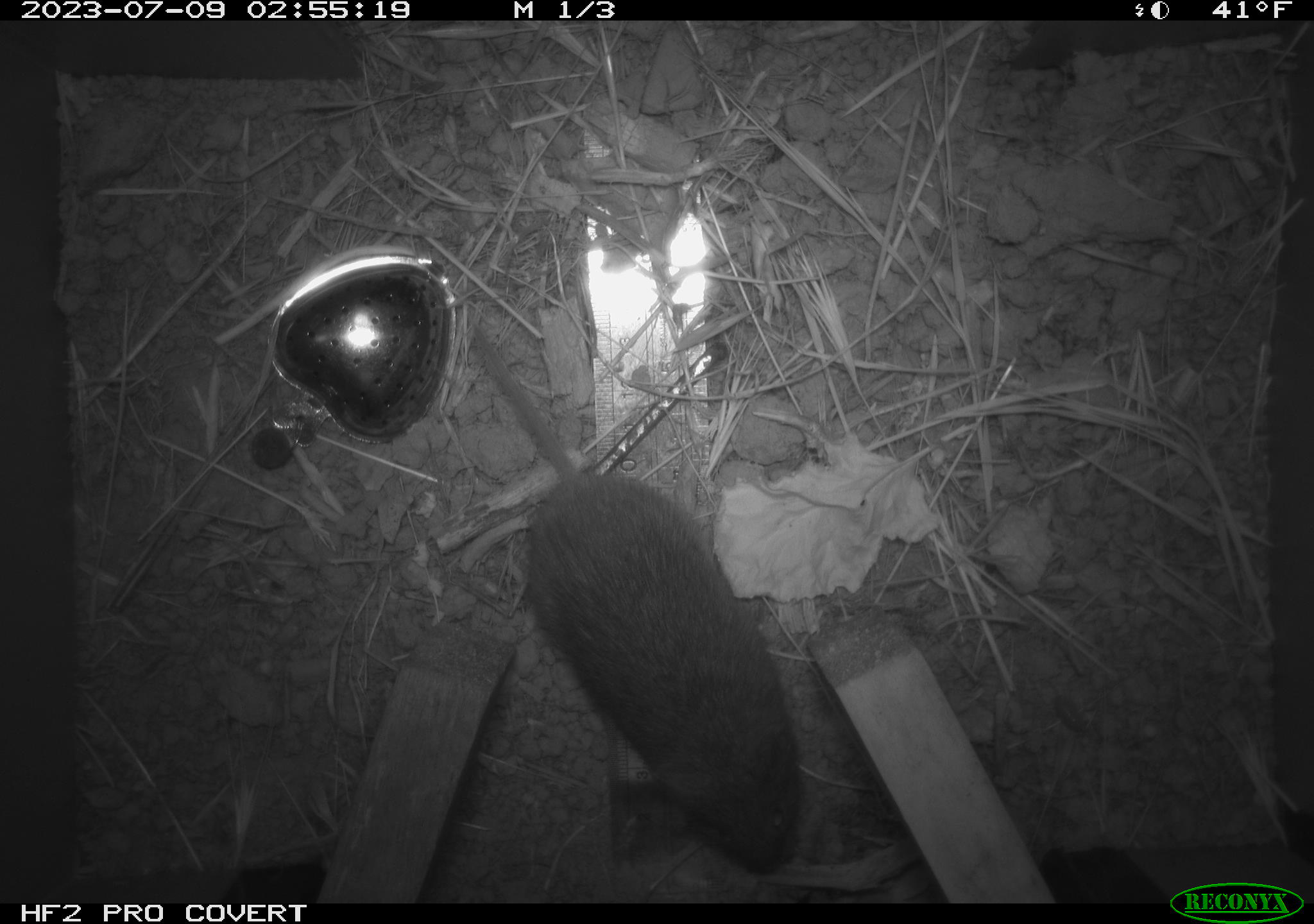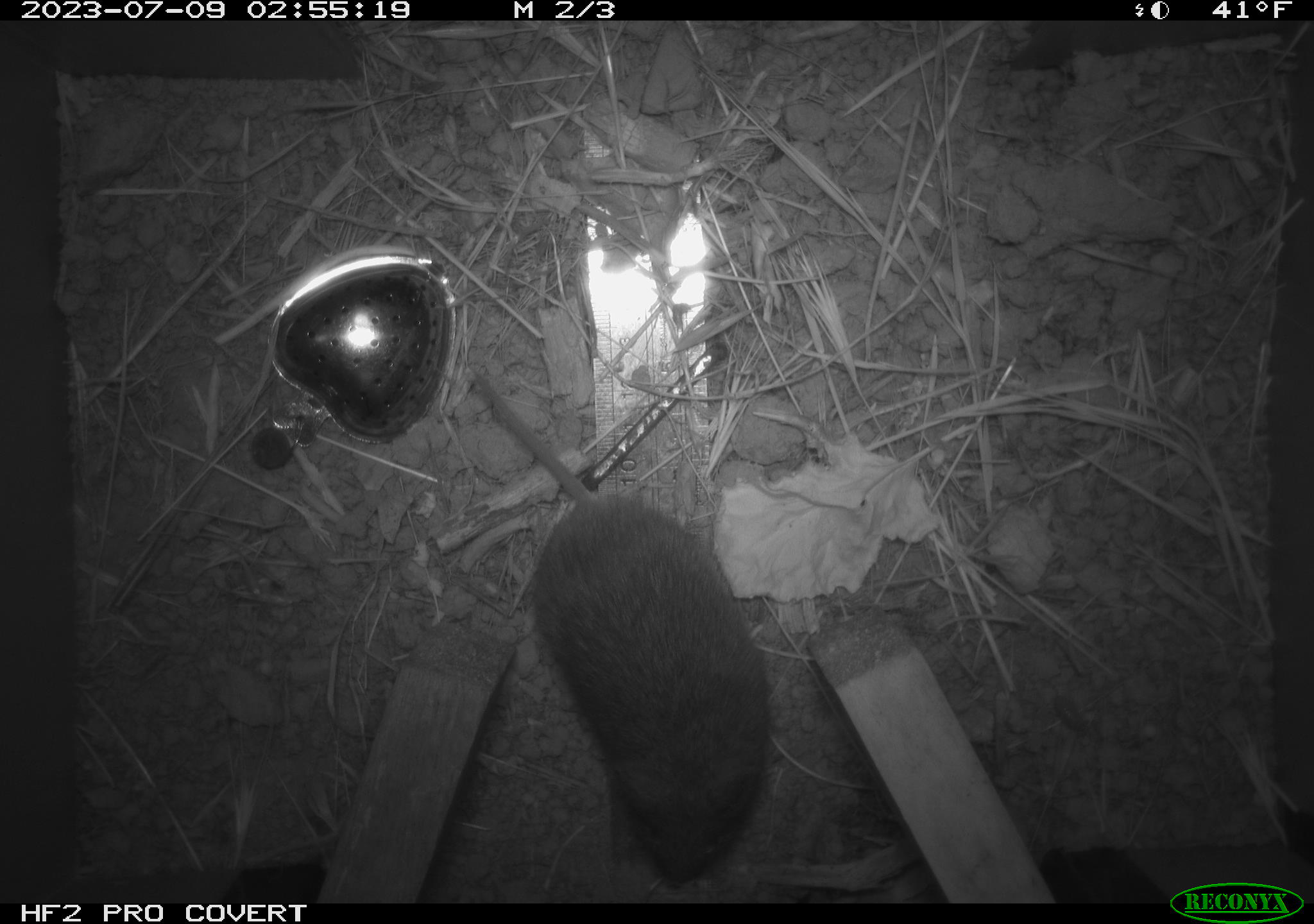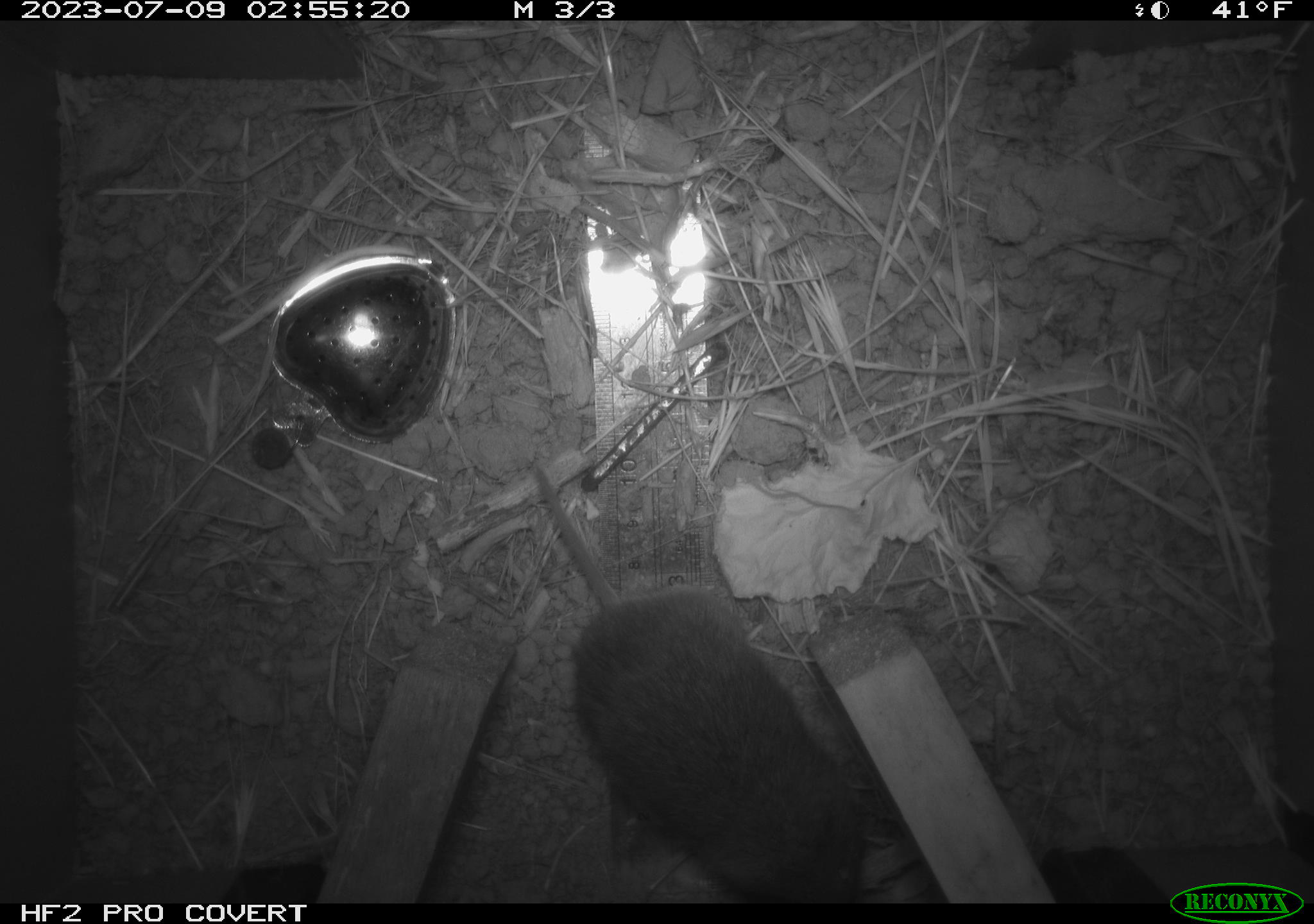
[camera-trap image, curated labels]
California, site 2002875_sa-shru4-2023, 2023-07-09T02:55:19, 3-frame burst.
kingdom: Animalia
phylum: Chordata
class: Mammalia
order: Rodentia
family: Cricetidae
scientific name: Arvicolinae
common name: voles, lemmings, and muskrats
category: arvicolinae subfamily